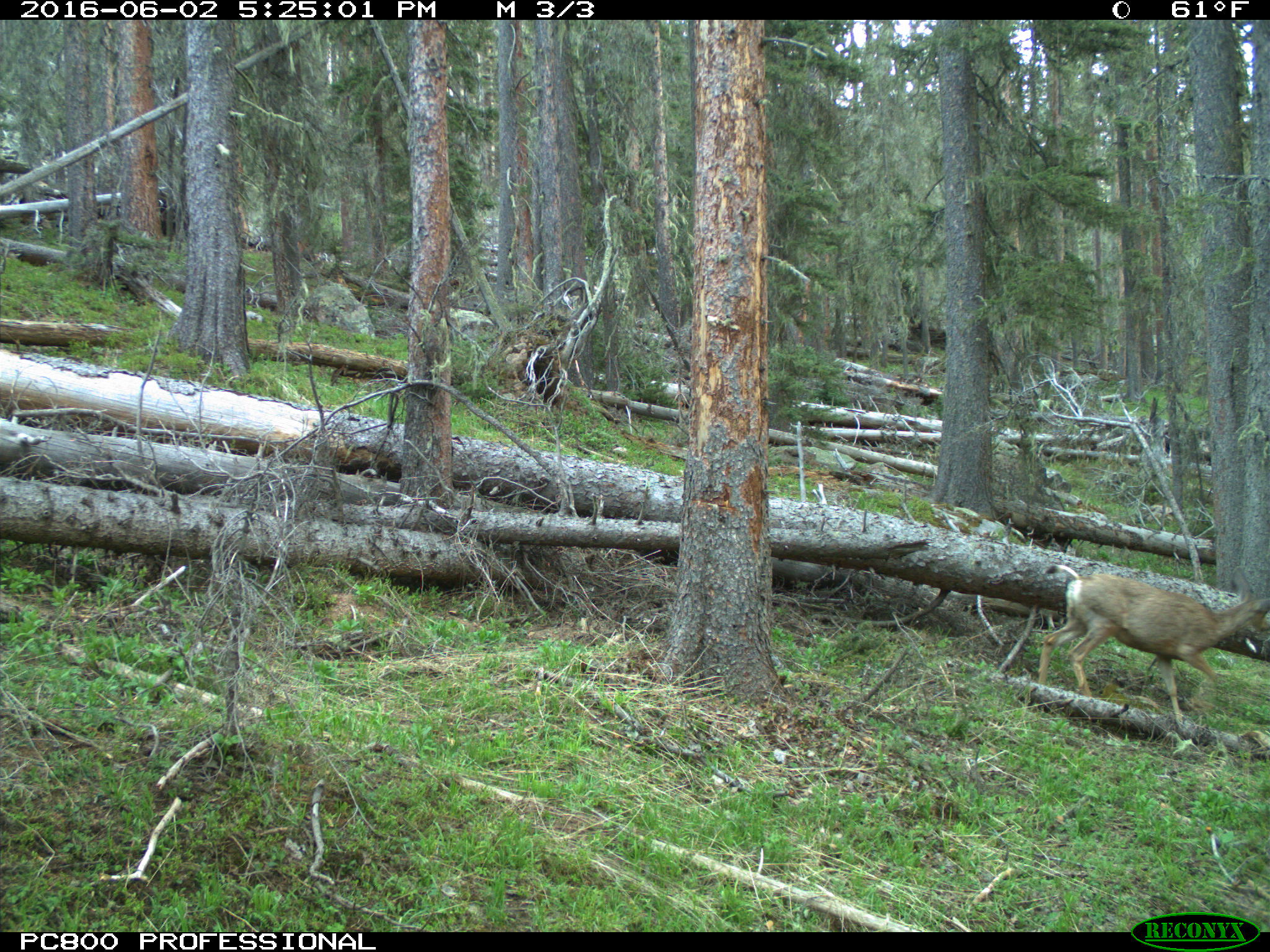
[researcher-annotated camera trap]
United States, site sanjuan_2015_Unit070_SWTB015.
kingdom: Animalia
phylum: Chordata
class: Mammalia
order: Artiodactyla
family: Cervidae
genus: Odocoileus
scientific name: Odocoileus hemionus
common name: mule deer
Odocoileus hemionus (mule deer).